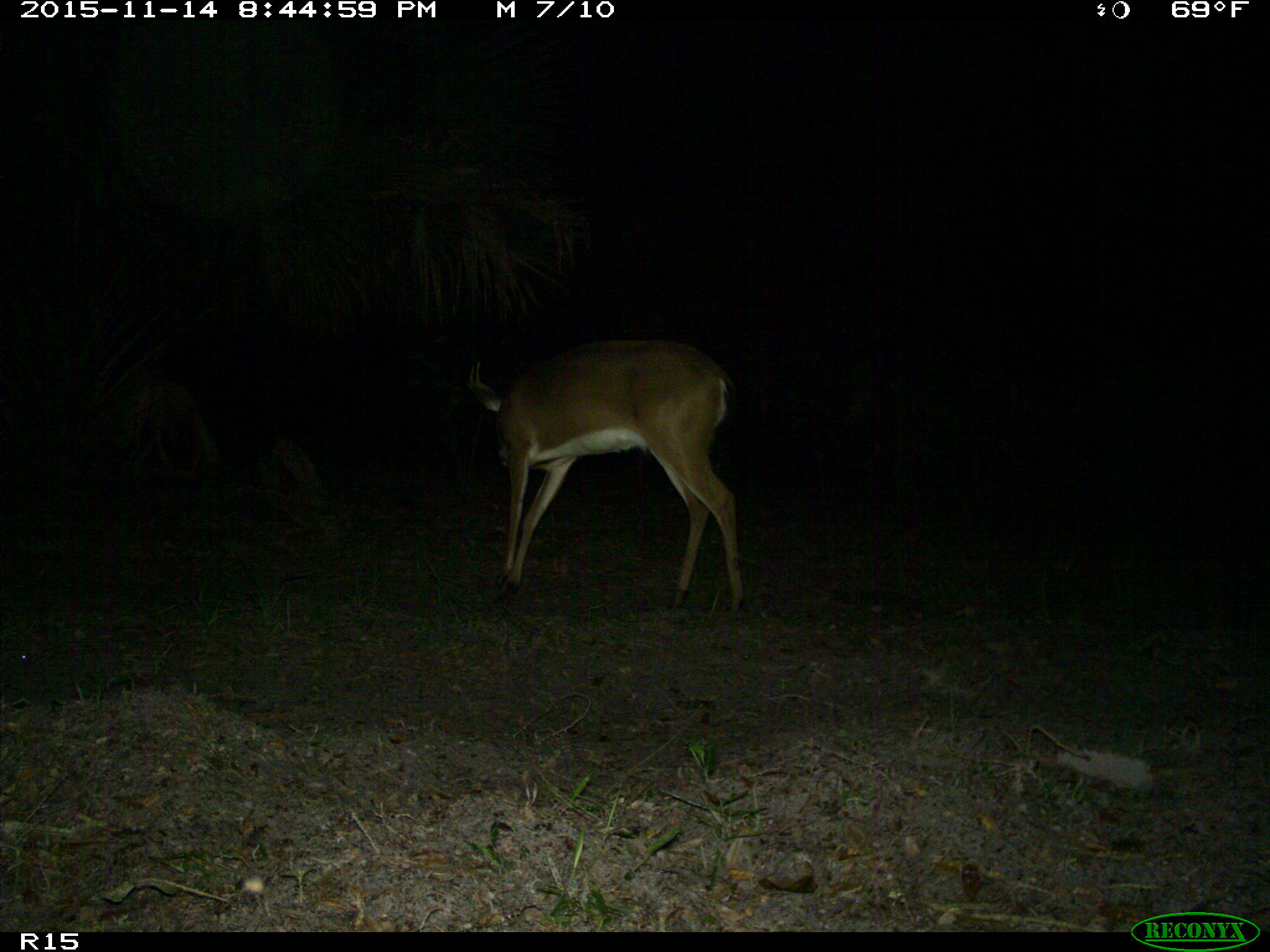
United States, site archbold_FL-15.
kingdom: Animalia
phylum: Chordata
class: Mammalia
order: Artiodactyla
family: Cervidae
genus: Odocoileus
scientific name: Odocoileus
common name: deer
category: unidentified deer